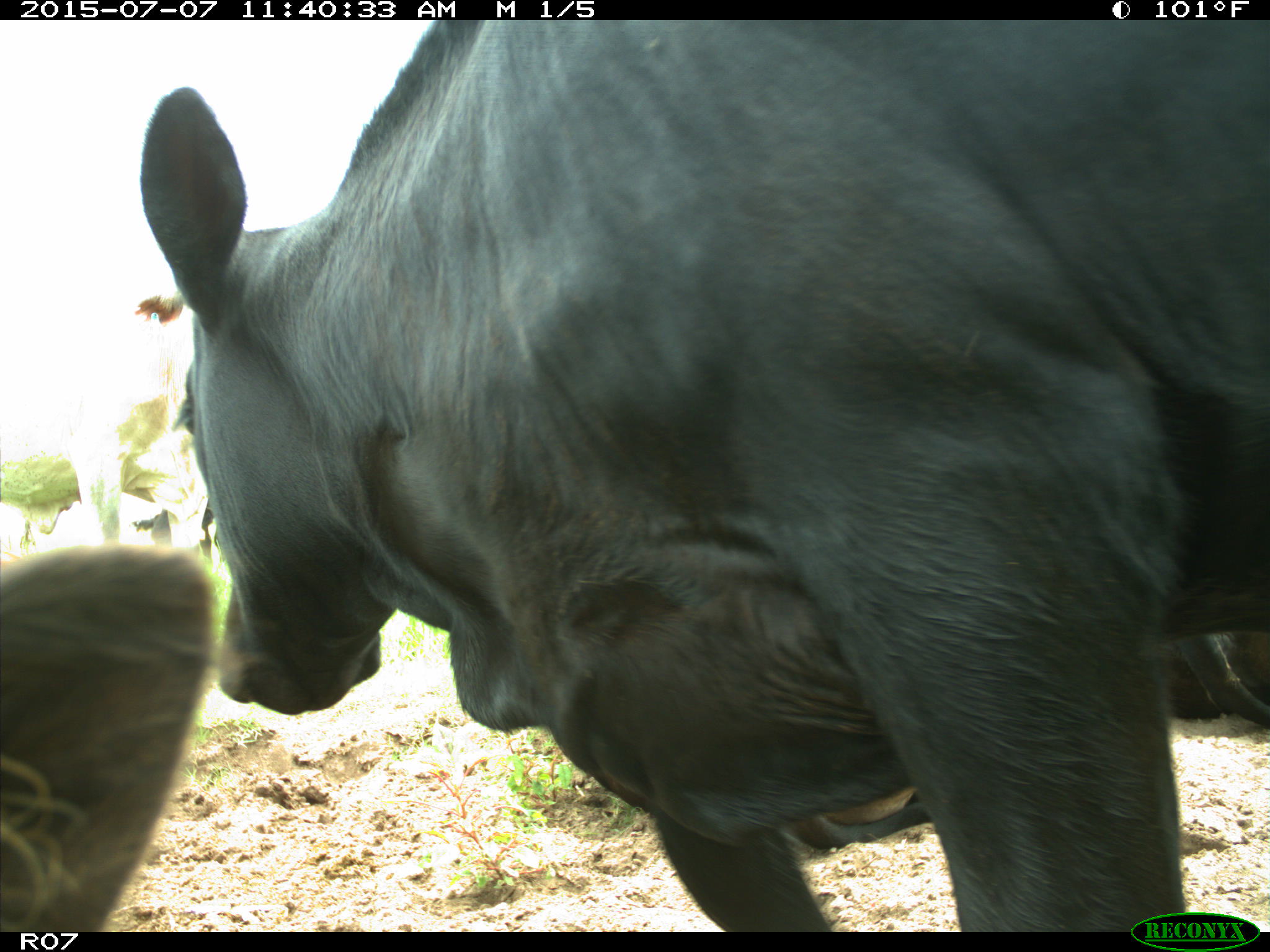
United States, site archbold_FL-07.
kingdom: Animalia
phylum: Chordata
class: Mammalia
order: Artiodactyla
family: Bovidae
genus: Bos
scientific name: Bos taurus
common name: domestic cow